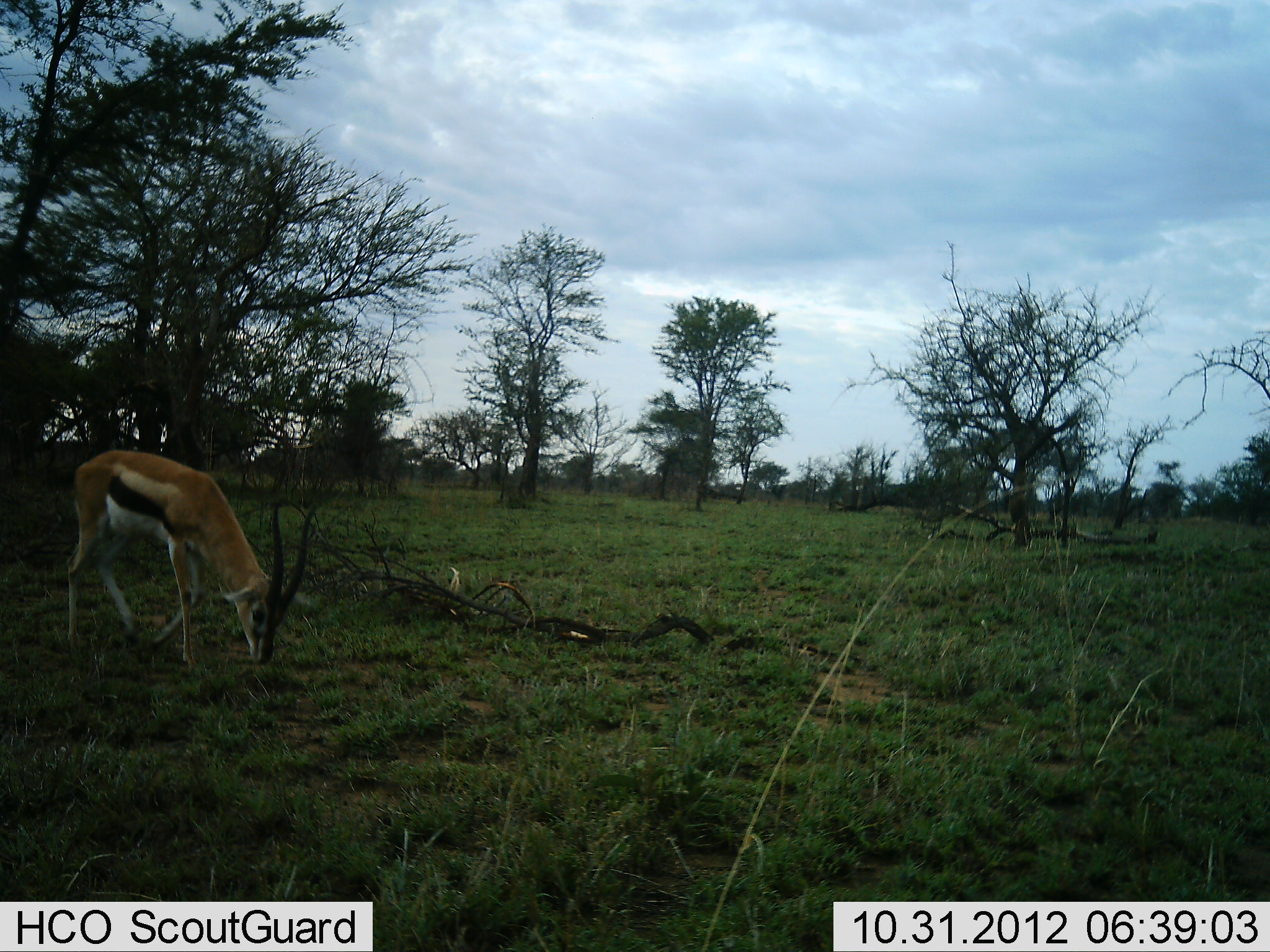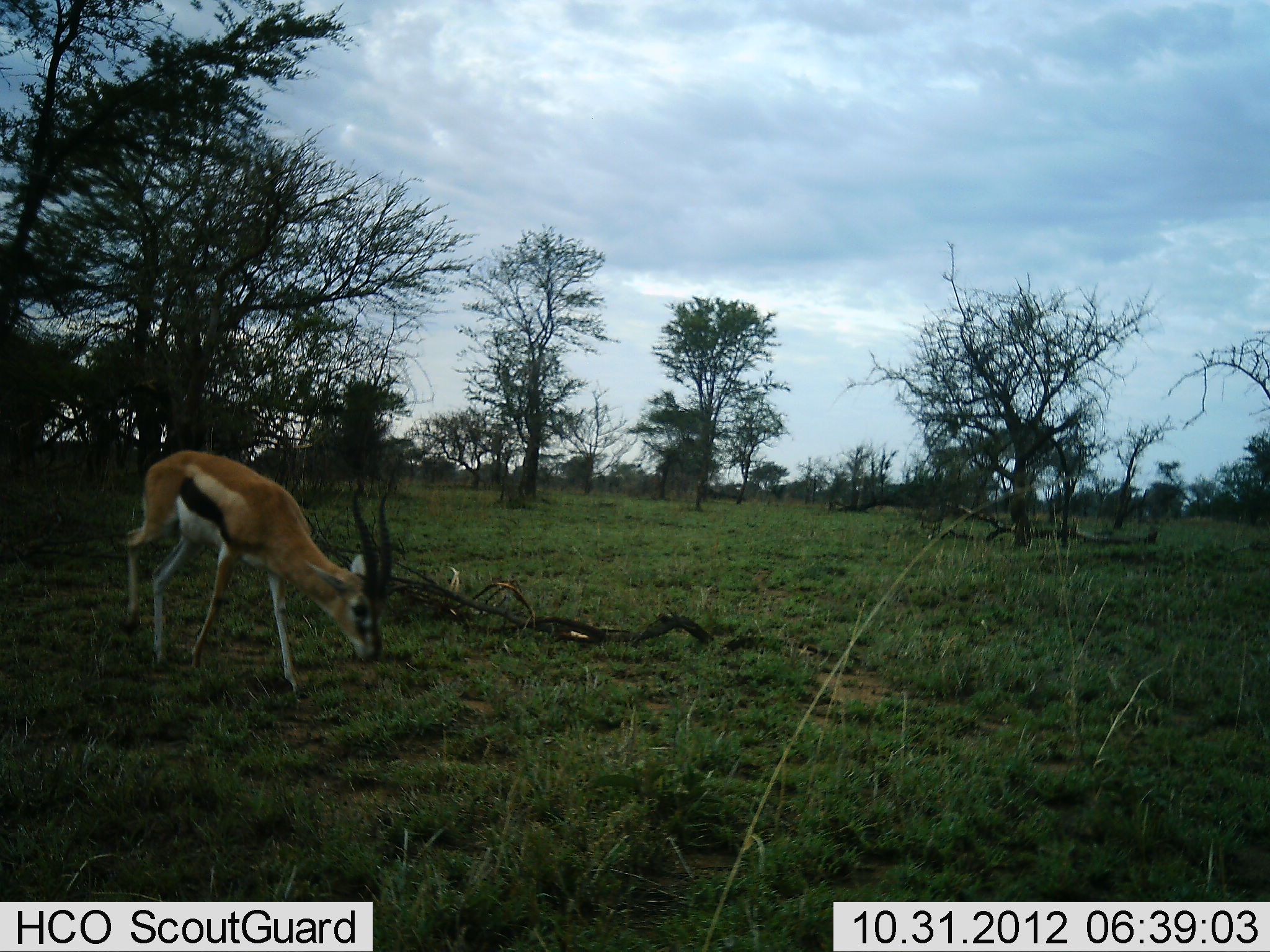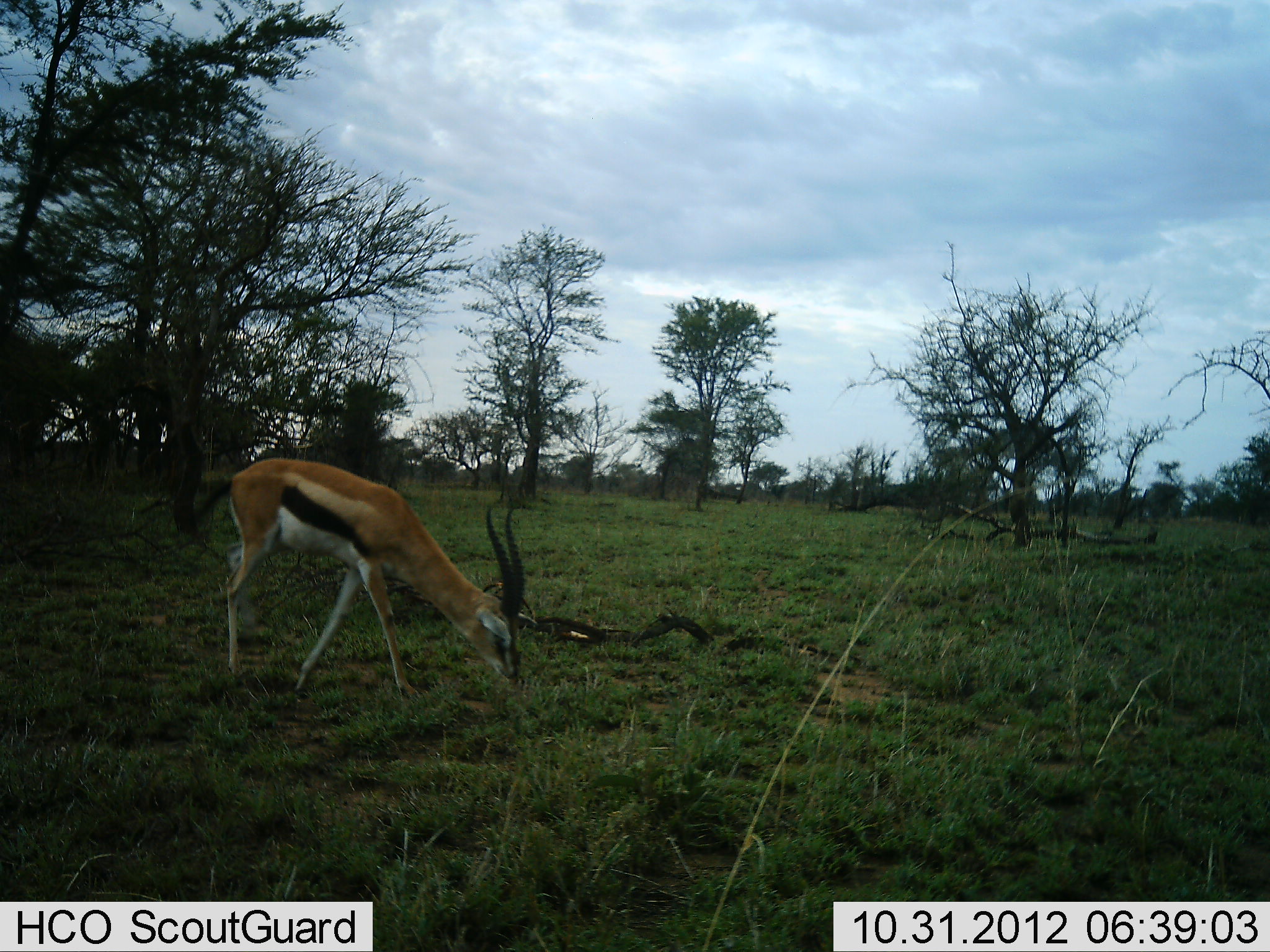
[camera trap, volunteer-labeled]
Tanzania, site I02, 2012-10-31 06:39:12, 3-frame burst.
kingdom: Animalia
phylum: Chordata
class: Mammalia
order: Artiodactyla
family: Bovidae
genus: Eudorcas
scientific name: Eudorcas thomsonii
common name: thomson's gazelle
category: gazellethomsons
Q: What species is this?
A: Gazellethomsons (thomson's gazelle) (Eudorcas thomsonii).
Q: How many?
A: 1.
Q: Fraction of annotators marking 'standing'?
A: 0%.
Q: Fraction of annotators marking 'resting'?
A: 0%.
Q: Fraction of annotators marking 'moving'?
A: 70%.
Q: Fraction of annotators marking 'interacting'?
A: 0%.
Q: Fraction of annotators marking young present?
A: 0%.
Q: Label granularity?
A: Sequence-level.